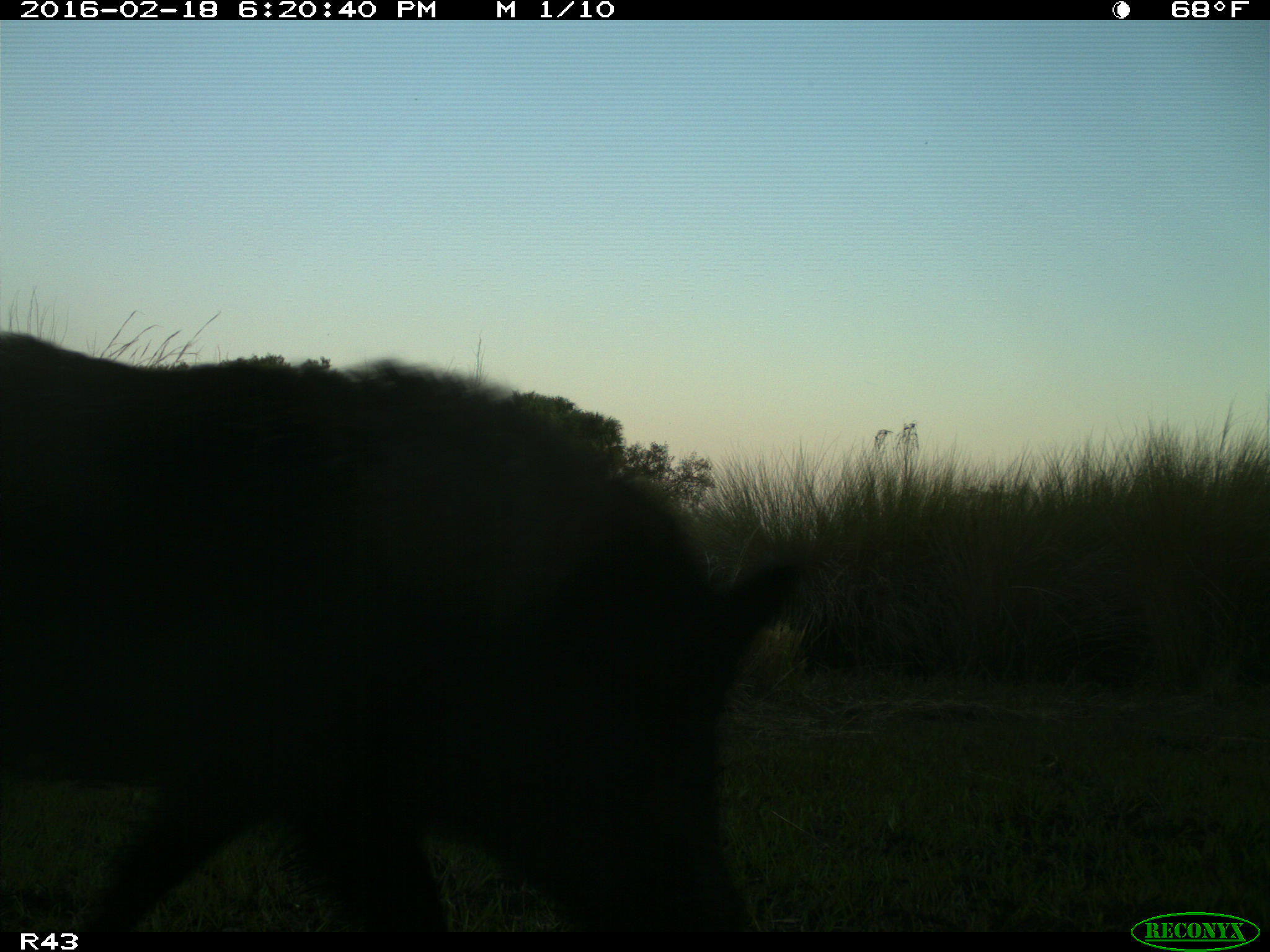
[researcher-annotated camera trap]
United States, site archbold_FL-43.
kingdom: Animalia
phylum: Chordata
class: Mammalia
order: Artiodactyla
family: Suidae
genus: Sus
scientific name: Sus scrofa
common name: wild boar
Sus scrofa (wild boar).